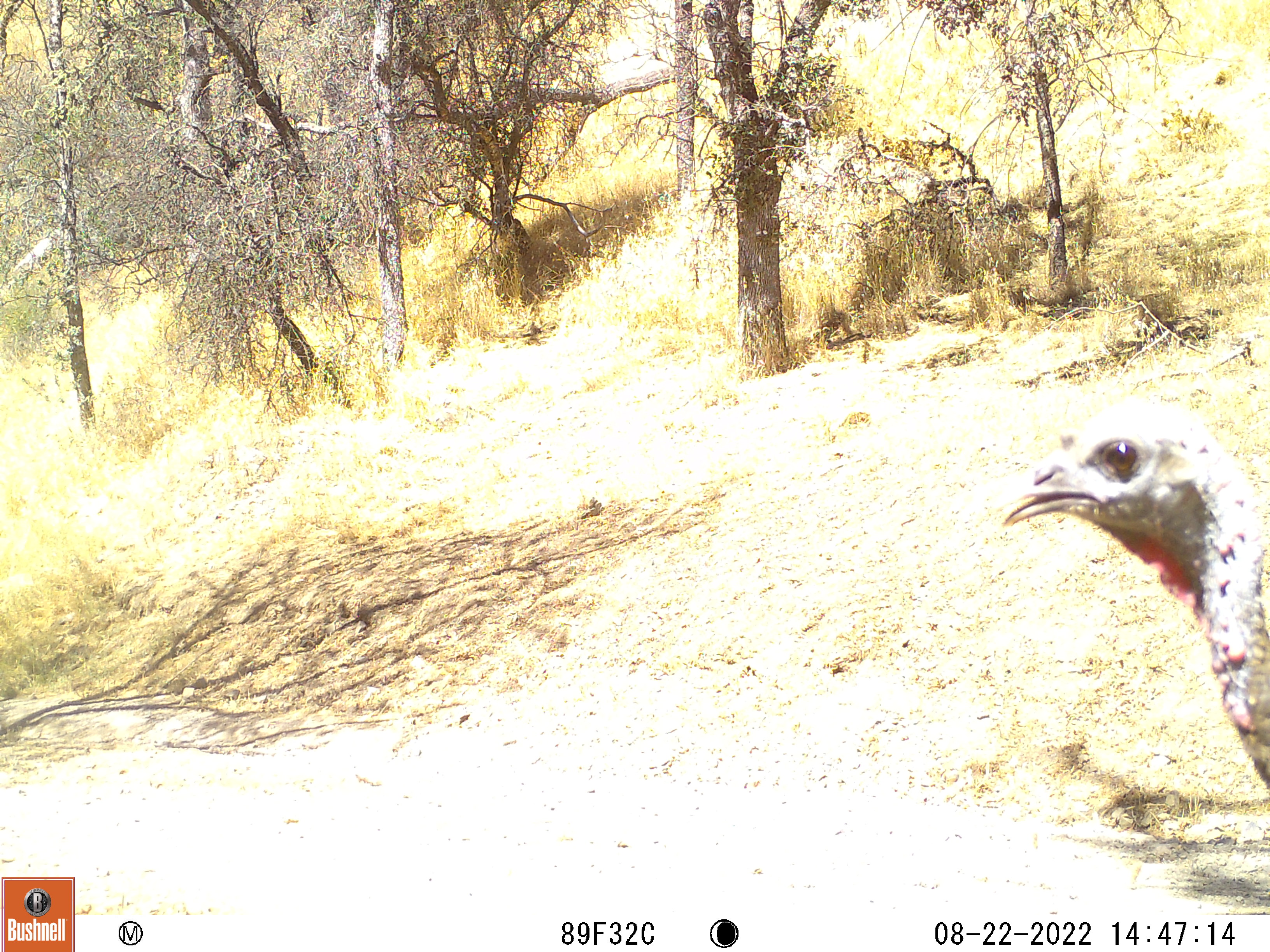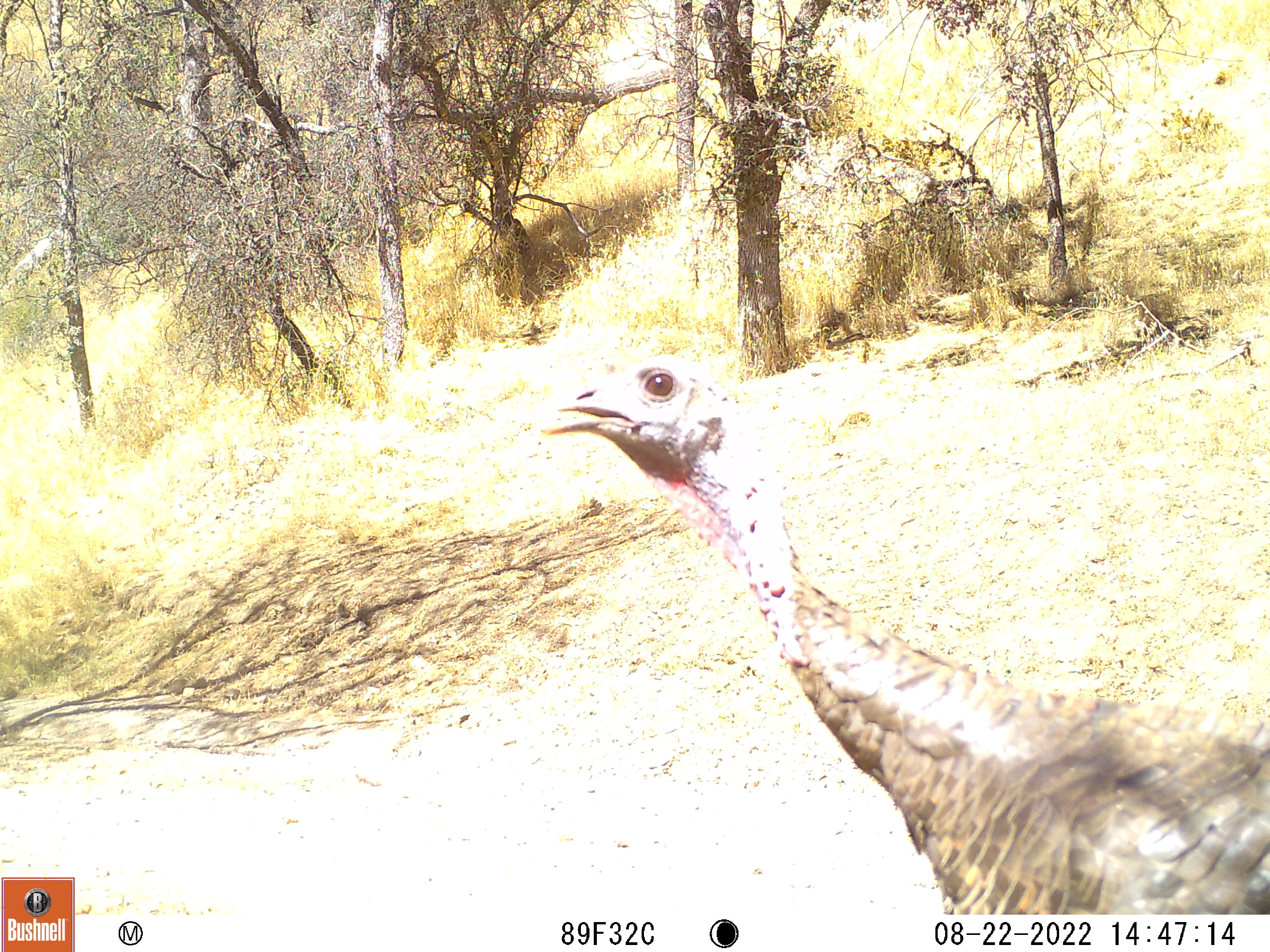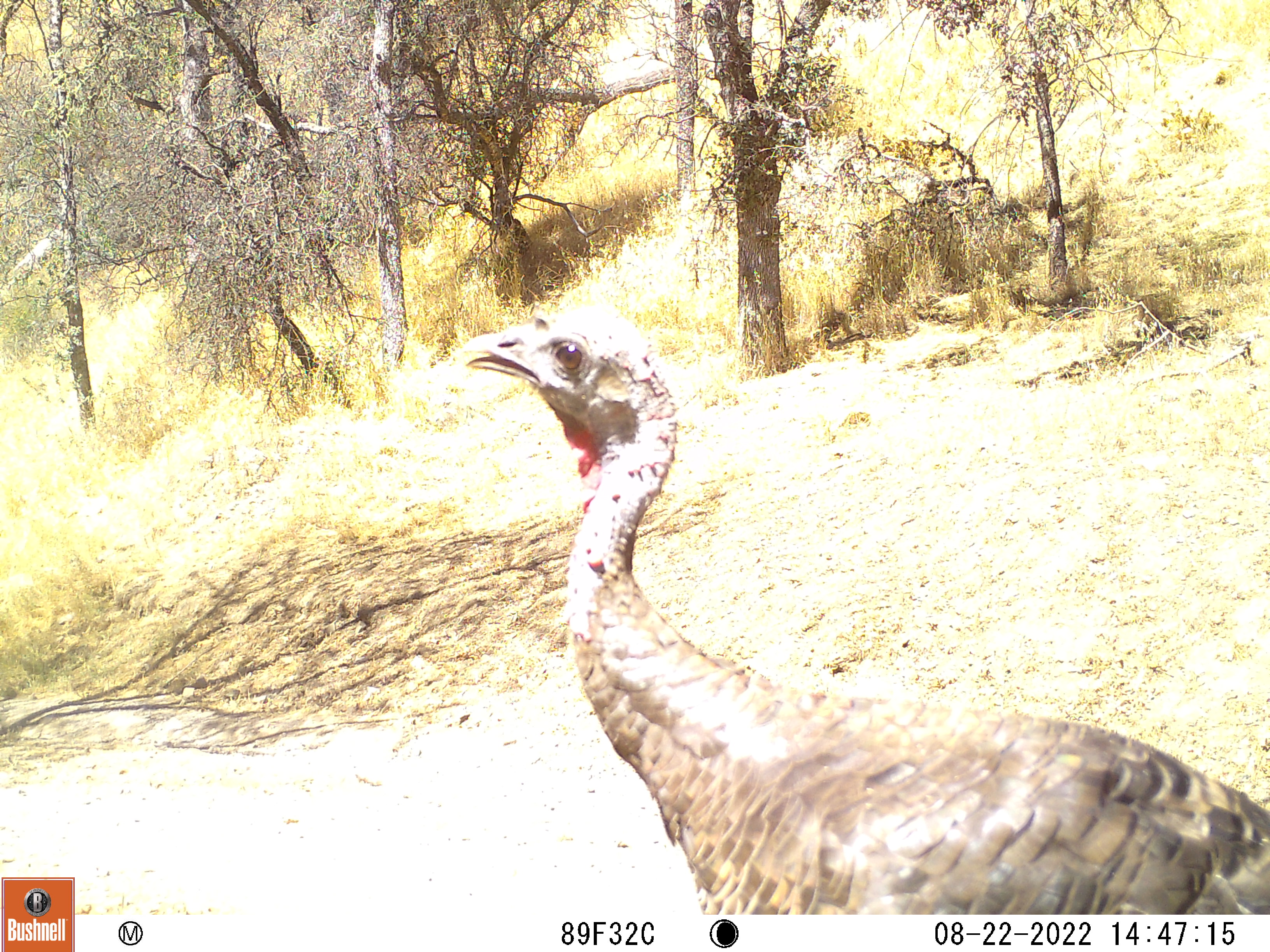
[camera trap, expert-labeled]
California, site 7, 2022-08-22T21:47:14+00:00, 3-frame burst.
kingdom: Animalia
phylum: Chordata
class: Aves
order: Galliformes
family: Phasianidae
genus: Meleagris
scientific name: Meleagris gallopavo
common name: turkey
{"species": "turkey (Meleagris gallopavo)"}